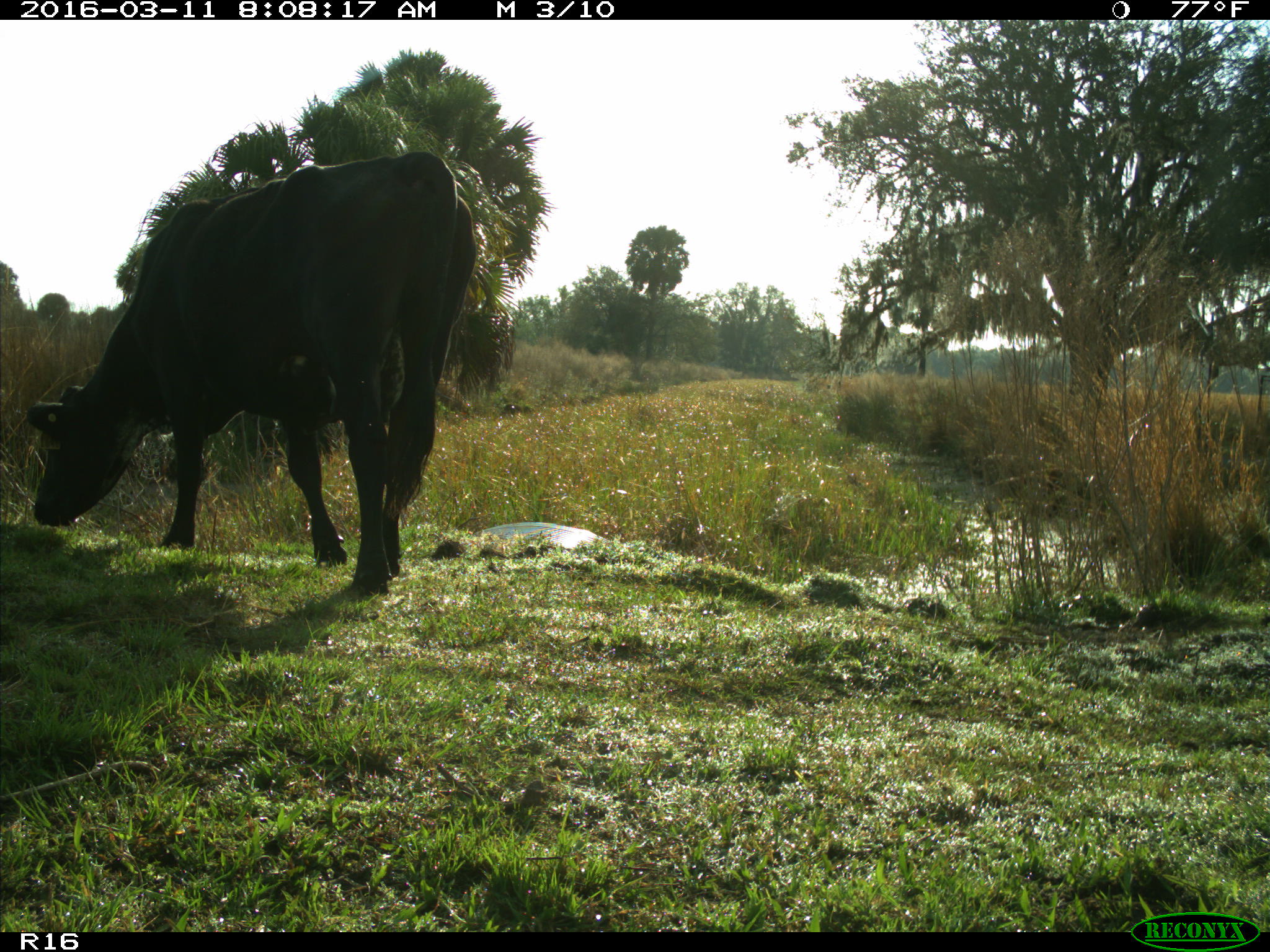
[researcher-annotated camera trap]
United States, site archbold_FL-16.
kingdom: Animalia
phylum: Chordata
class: Mammalia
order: Artiodactyla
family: Bovidae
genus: Bos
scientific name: Bos taurus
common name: domestic cow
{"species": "Bos taurus (domestic cow)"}